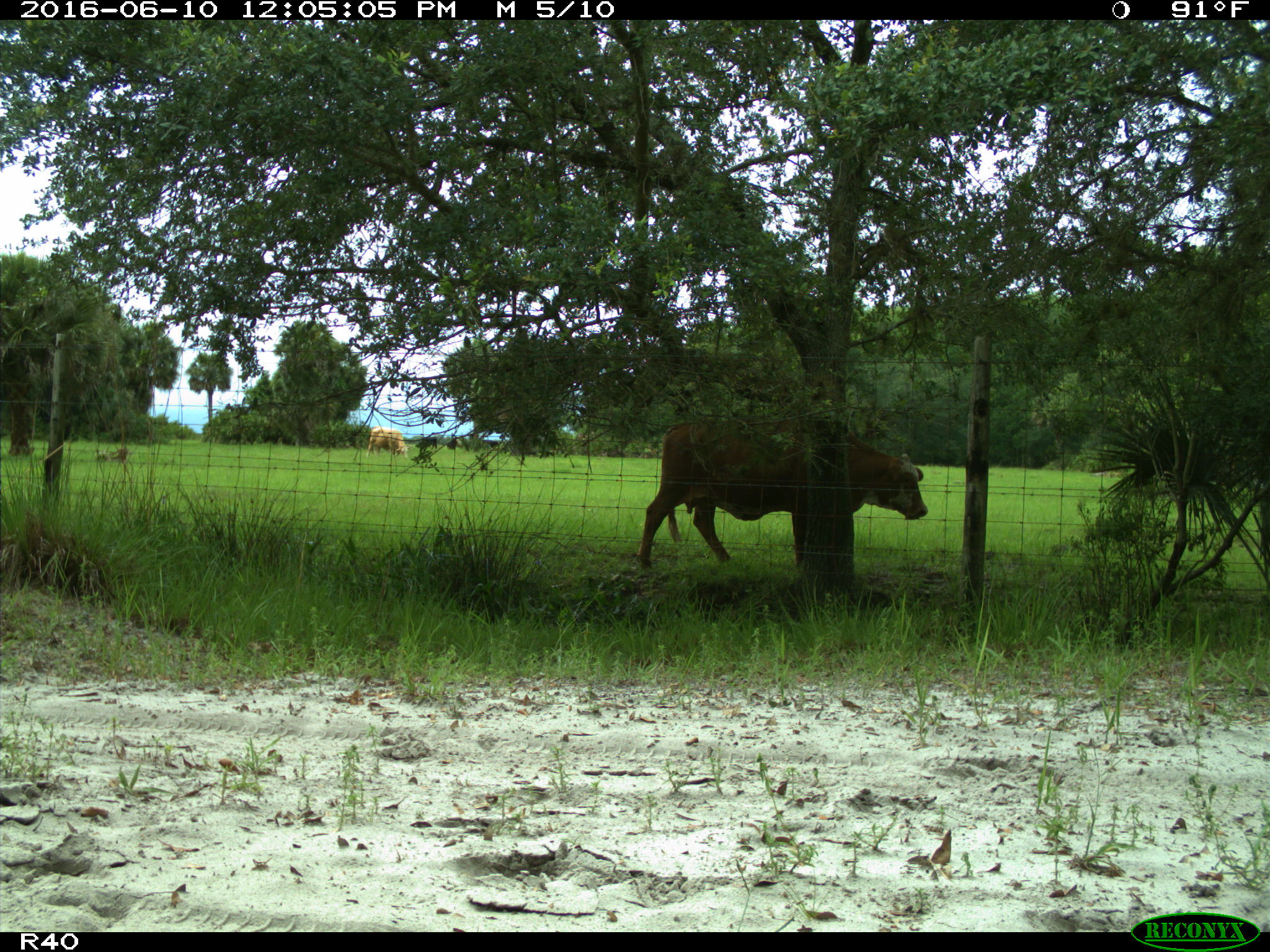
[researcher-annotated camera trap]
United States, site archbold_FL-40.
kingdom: Animalia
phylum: Chordata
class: Mammalia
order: Artiodactyla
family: Bovidae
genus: Bos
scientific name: Bos taurus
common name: domestic cow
Bos taurus (domestic cow).